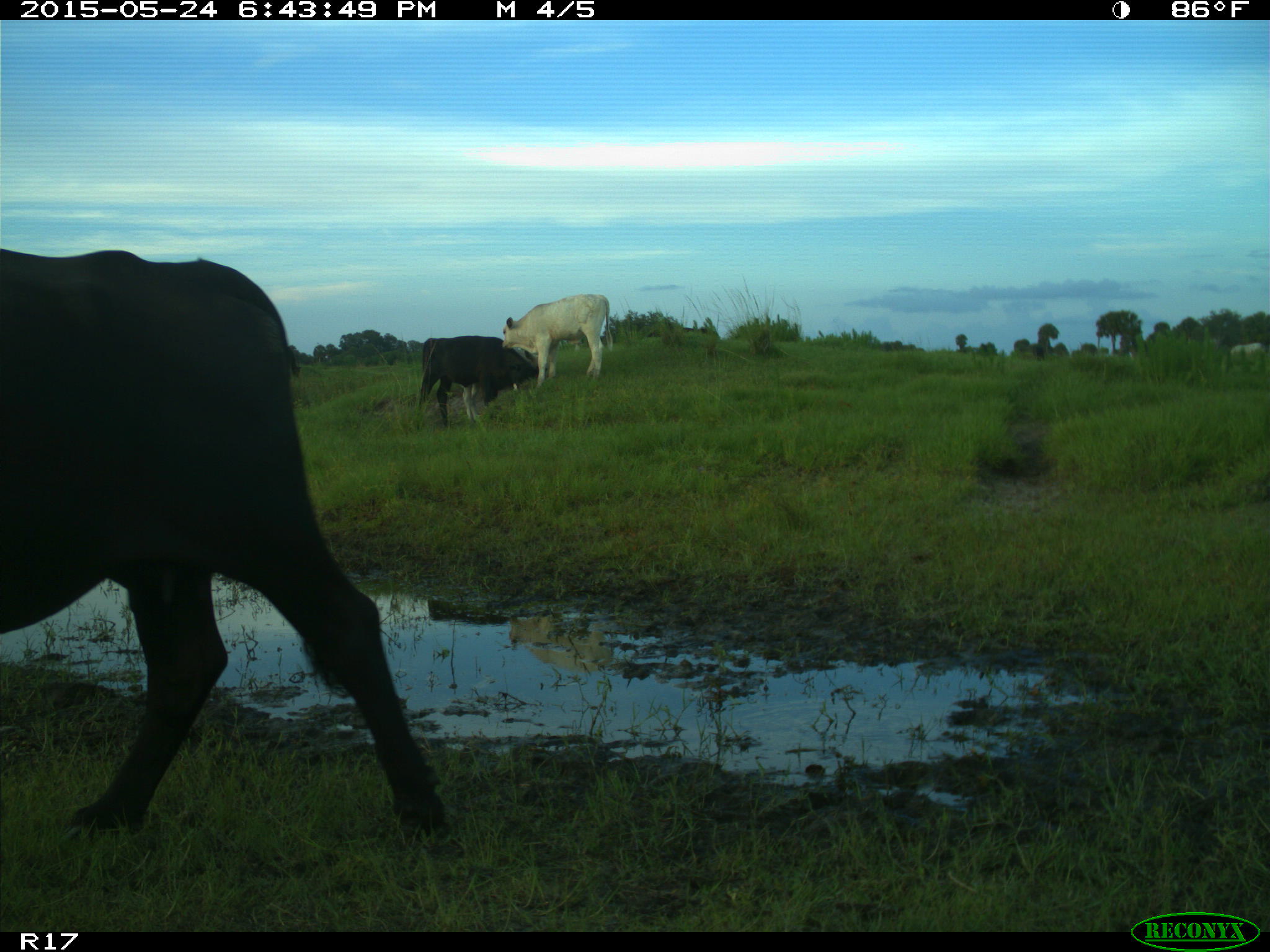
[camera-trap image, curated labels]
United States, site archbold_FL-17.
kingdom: Animalia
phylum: Chordata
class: Mammalia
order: Artiodactyla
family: Bovidae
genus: Bos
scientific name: Bos taurus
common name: domestic cow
Bos taurus (domestic cow).